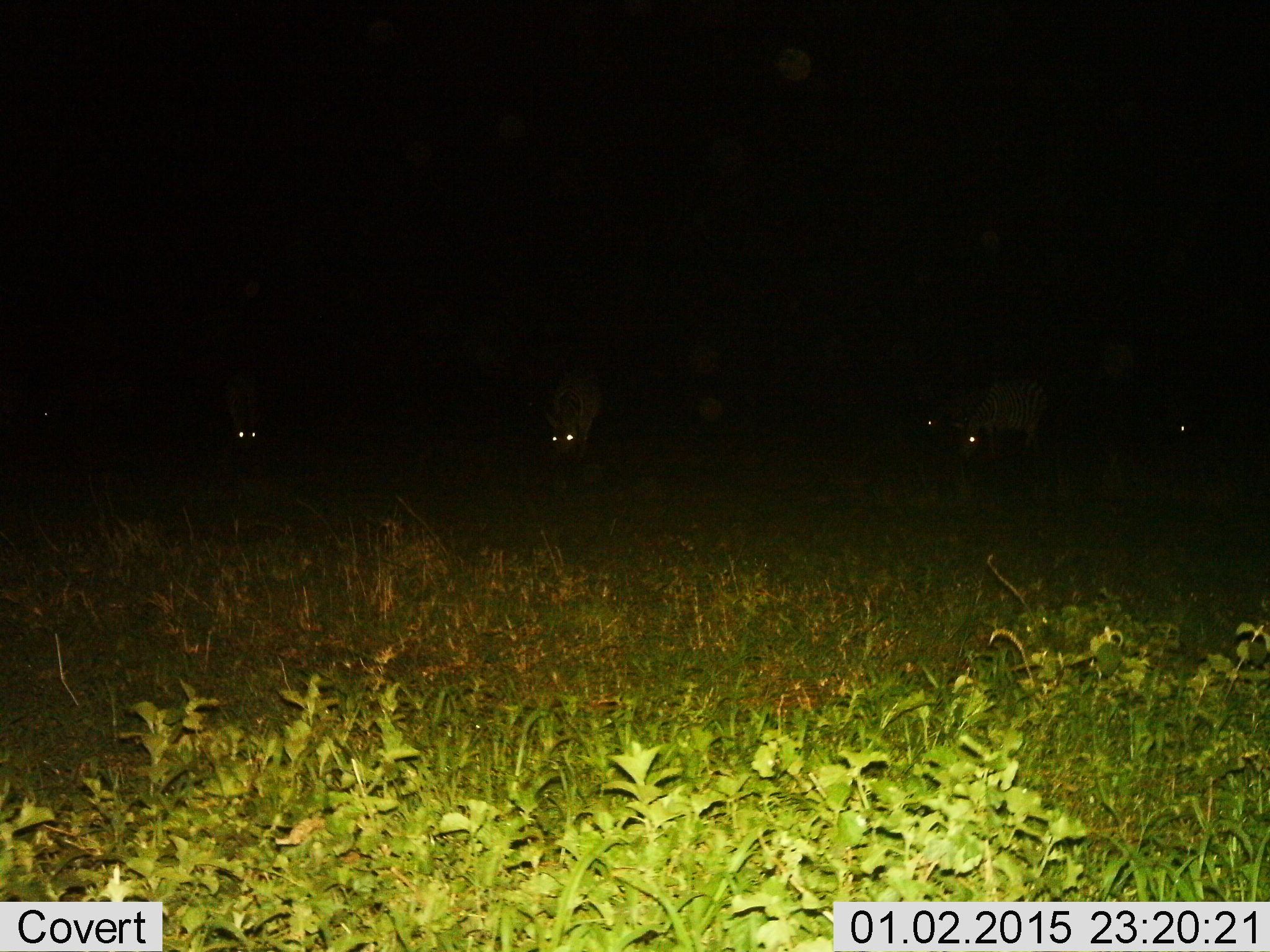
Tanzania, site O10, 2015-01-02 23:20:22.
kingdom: Animalia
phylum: Chordata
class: Mammalia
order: Perissodactyla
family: Equidae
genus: Equus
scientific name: Equus quagga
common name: plains zebra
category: zebra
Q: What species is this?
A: Zebra (plains zebra) (Equus quagga).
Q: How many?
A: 6.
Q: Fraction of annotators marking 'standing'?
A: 20%.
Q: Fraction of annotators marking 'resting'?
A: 0%.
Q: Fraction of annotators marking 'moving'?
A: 20%.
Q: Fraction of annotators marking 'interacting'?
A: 0%.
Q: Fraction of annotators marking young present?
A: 0%.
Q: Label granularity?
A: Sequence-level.